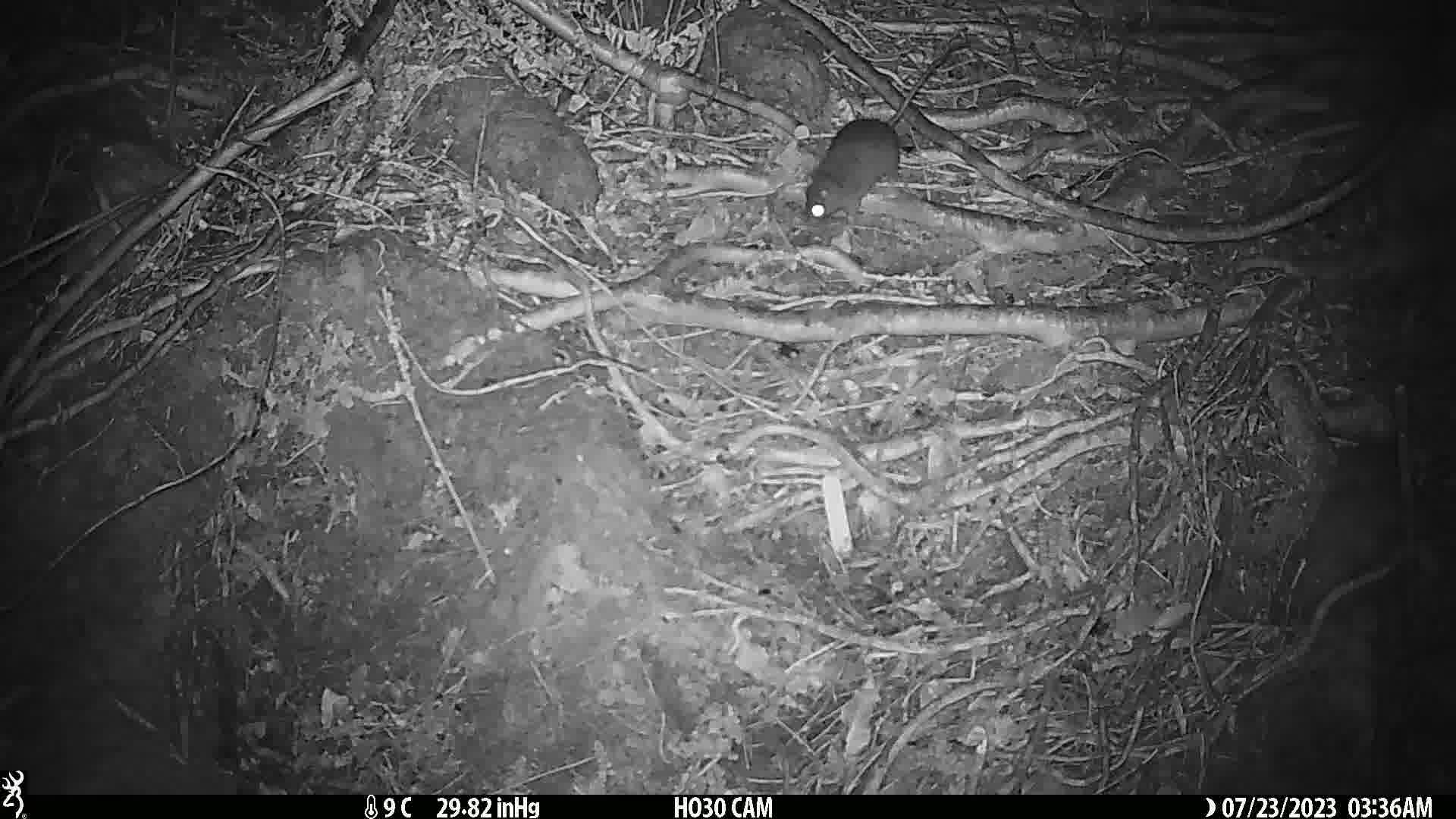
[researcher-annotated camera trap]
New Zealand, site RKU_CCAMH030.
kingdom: Animalia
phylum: Chordata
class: Mammalia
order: Rodentia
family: Muridae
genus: Rattus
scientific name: Rattus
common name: rat